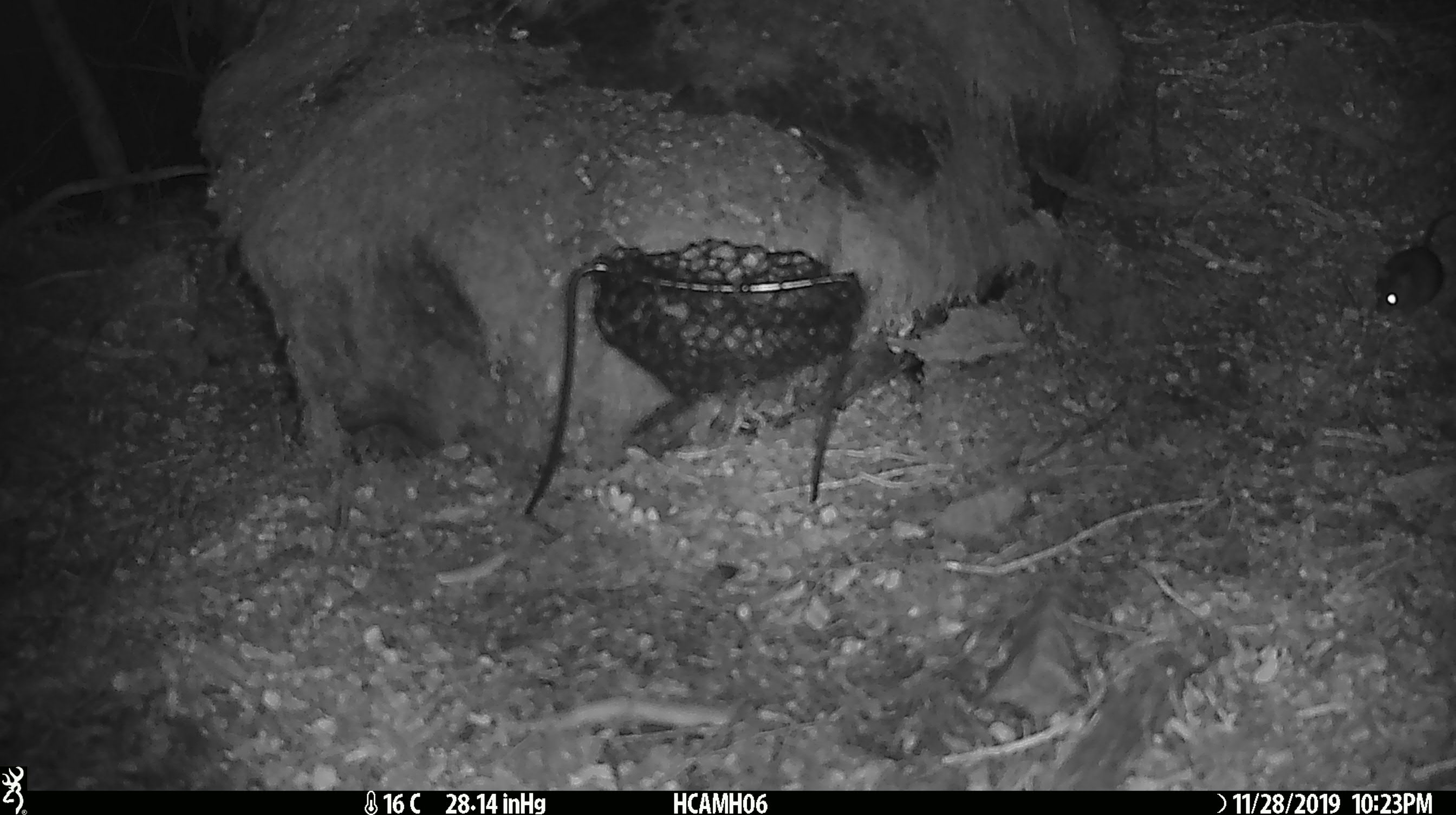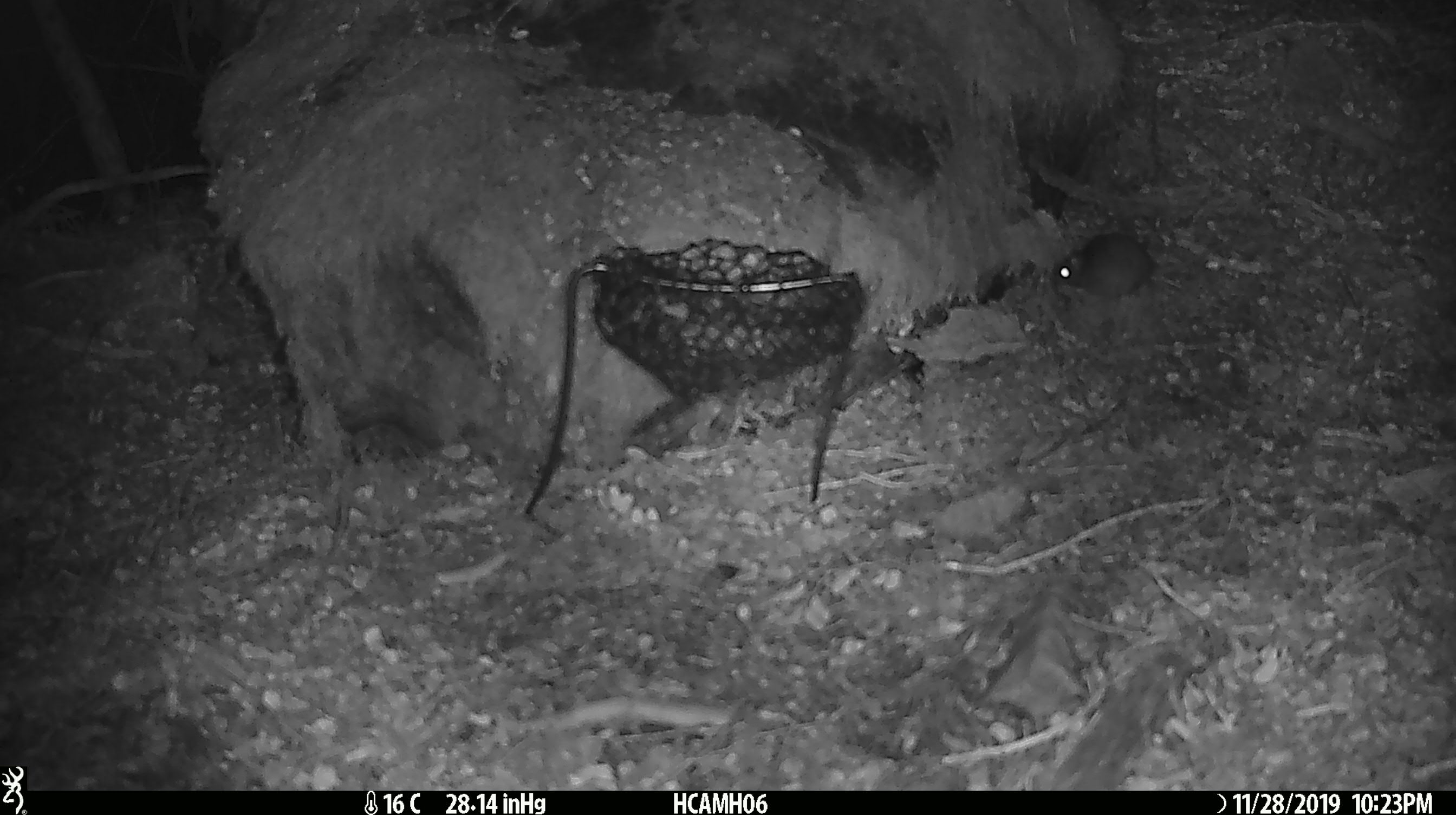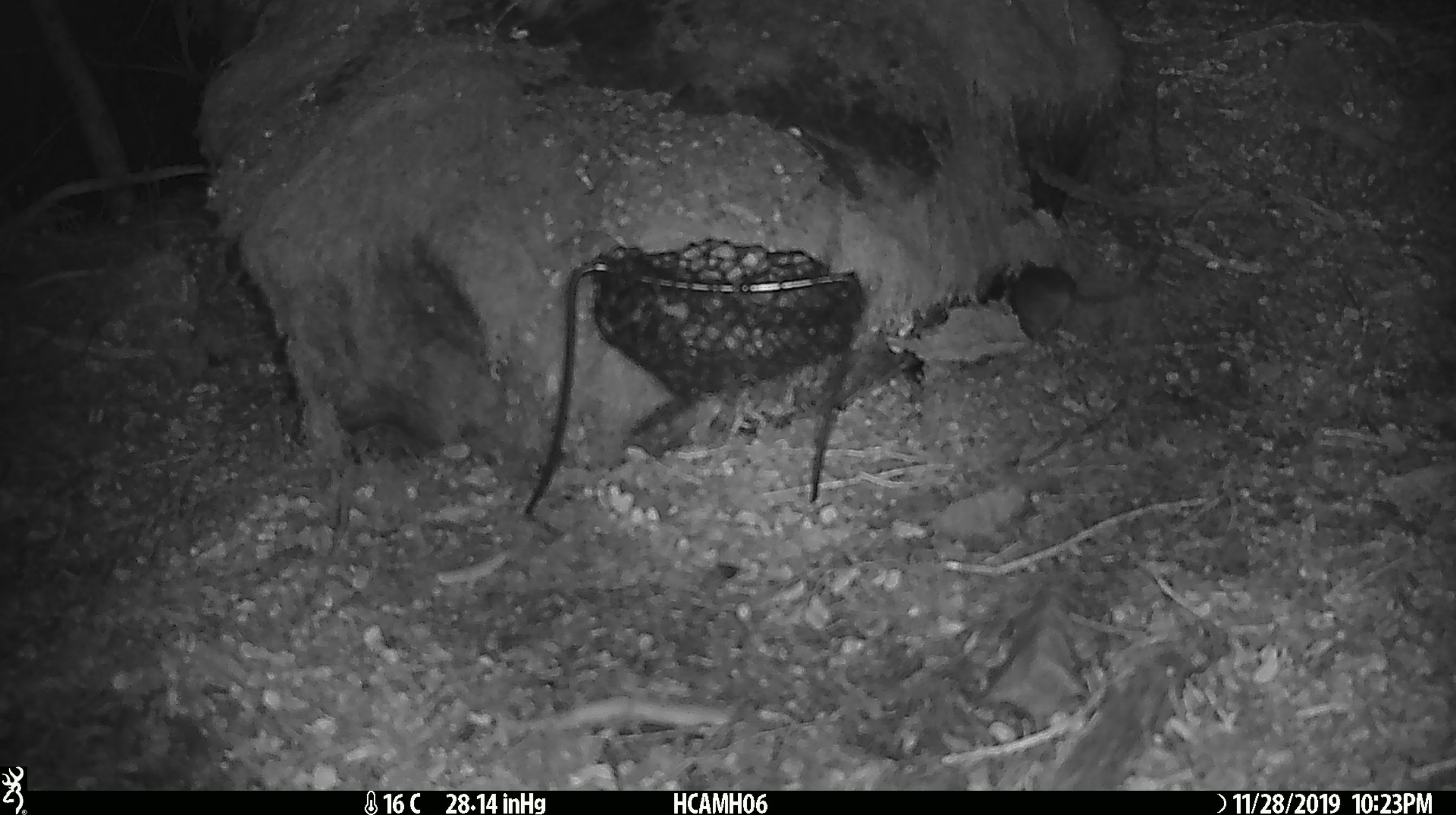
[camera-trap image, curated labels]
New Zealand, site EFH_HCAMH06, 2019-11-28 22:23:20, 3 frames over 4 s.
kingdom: Animalia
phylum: Chordata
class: Mammalia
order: Rodentia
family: Muridae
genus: Mus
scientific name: Mus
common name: mouse